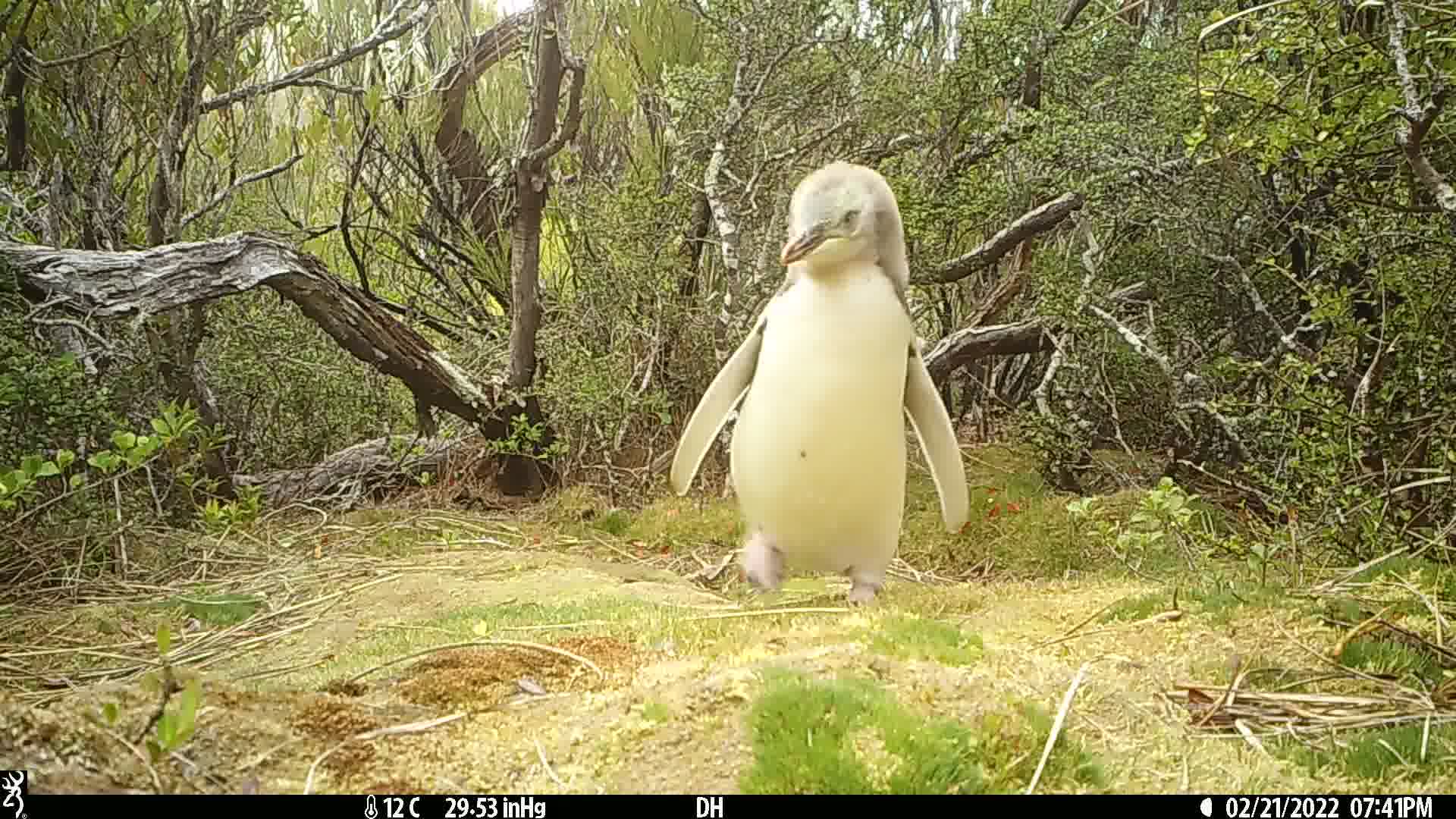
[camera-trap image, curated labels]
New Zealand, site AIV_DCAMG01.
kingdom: Animalia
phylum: Chordata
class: Aves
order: Sphenisciformes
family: Spheniscidae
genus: Megadyptes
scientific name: Megadyptes antipodes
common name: yellow-eyed penguin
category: yellow eyed penguin